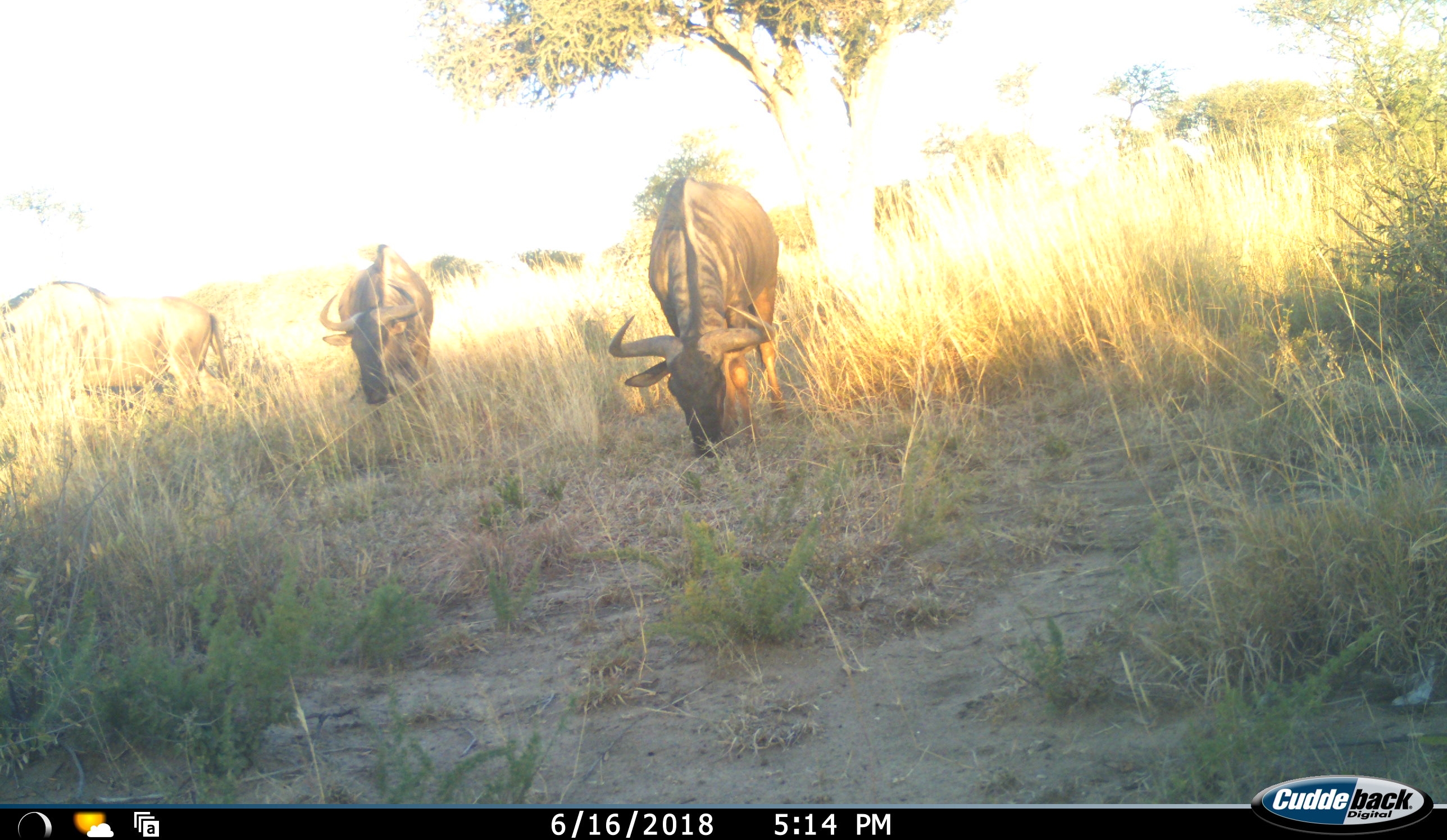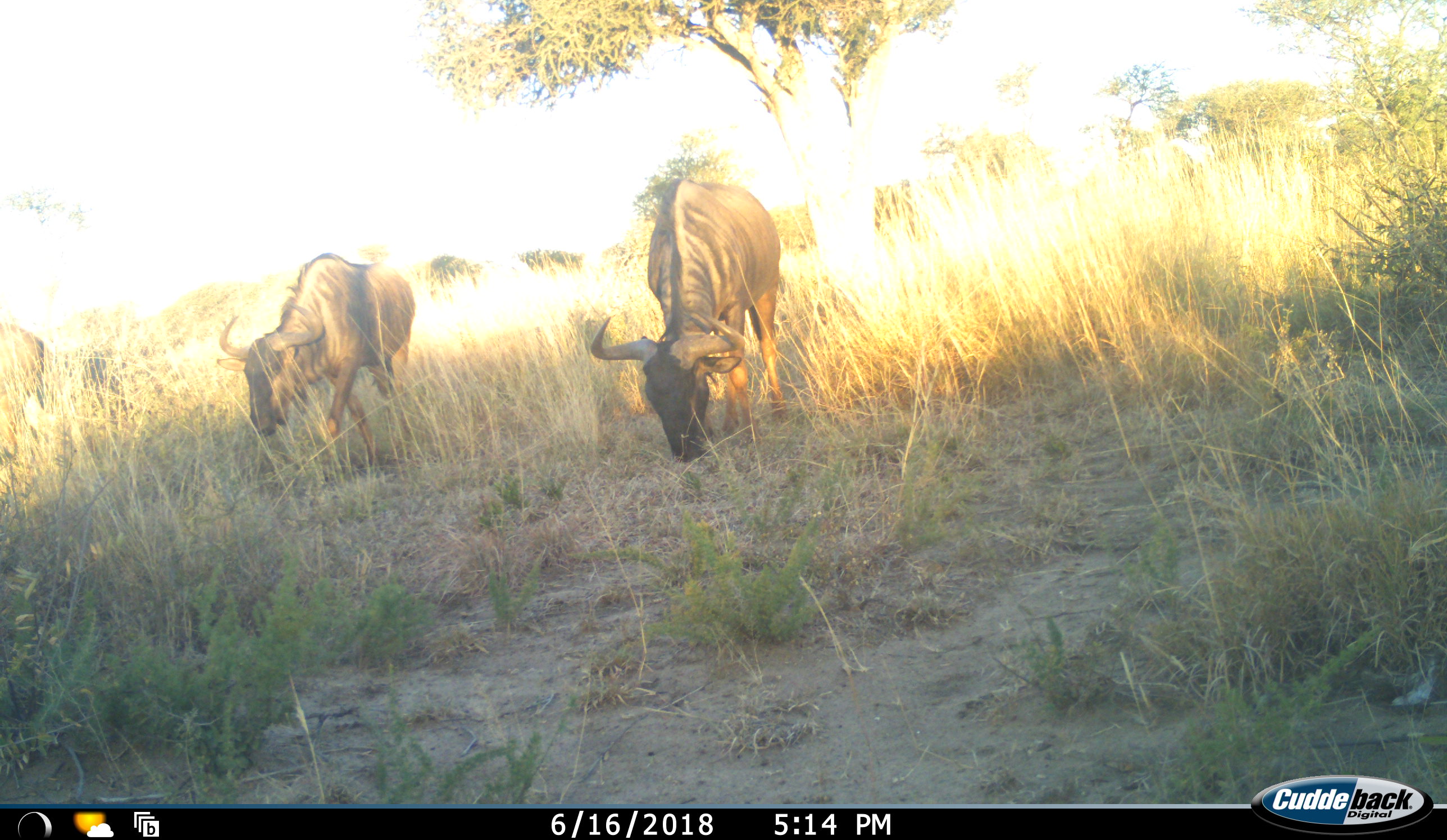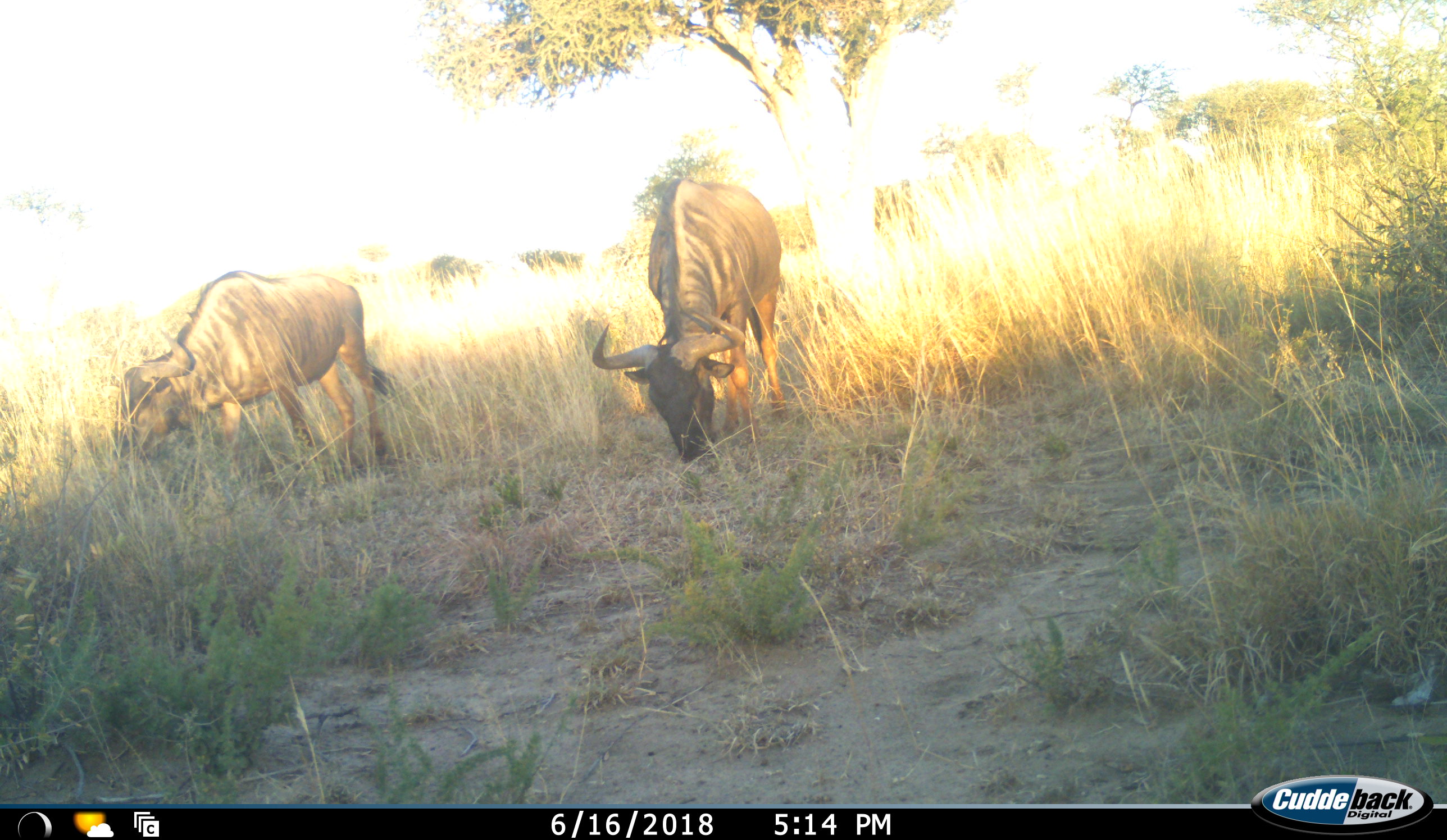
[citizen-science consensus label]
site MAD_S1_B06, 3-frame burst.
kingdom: Animalia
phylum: Chordata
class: Mammalia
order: Artiodactyla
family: Bovidae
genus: Connochaetes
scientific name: Connochaetes taurinus taurinus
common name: blue wildebeest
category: wildebeestblue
Wildebeestblue (blue wildebeest) (Connochaetes taurinus taurinus), count 3. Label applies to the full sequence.